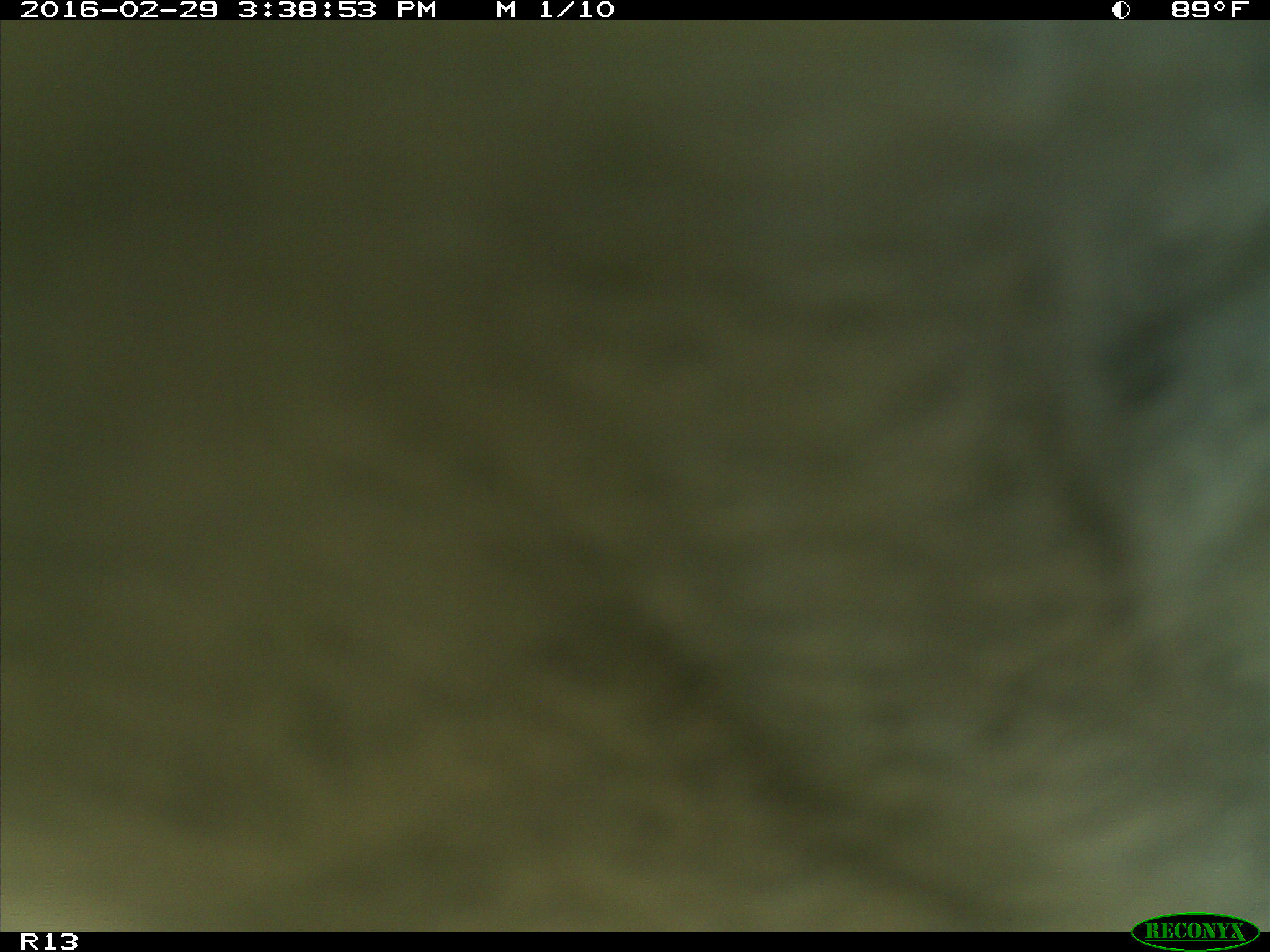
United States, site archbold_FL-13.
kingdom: Animalia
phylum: Chordata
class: Mammalia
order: Artiodactyla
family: Bovidae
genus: Bos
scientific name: Bos taurus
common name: domestic cow